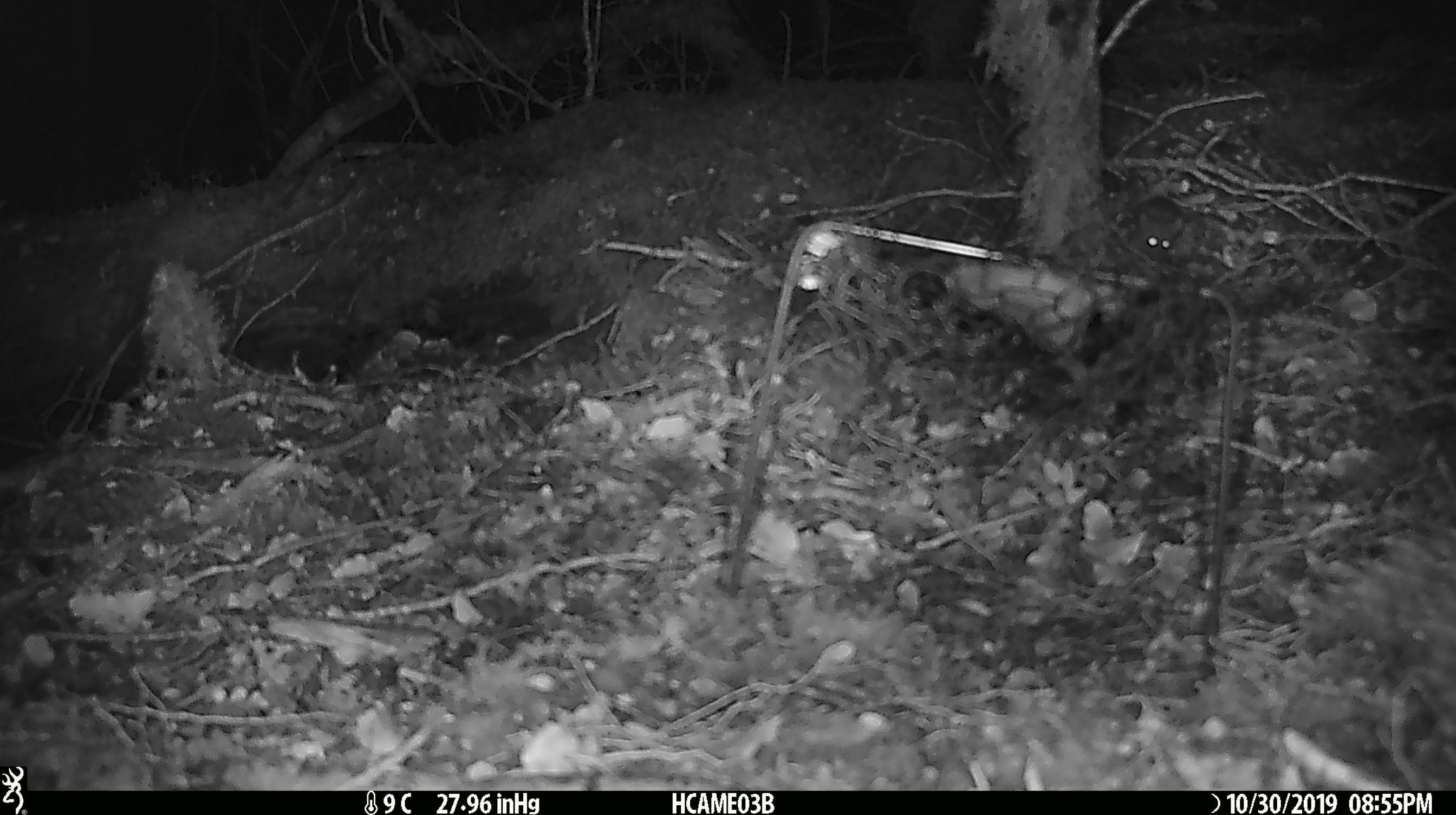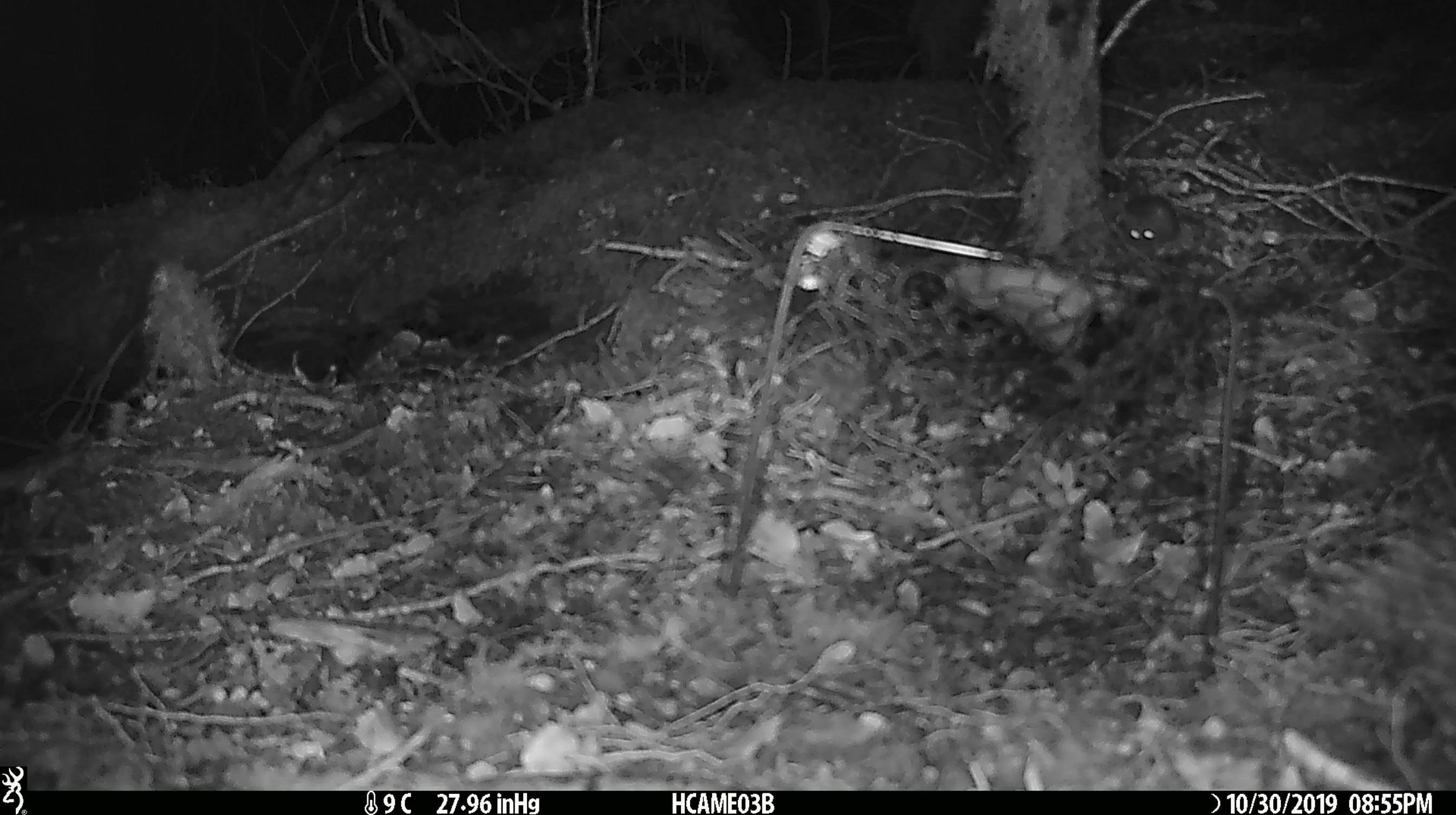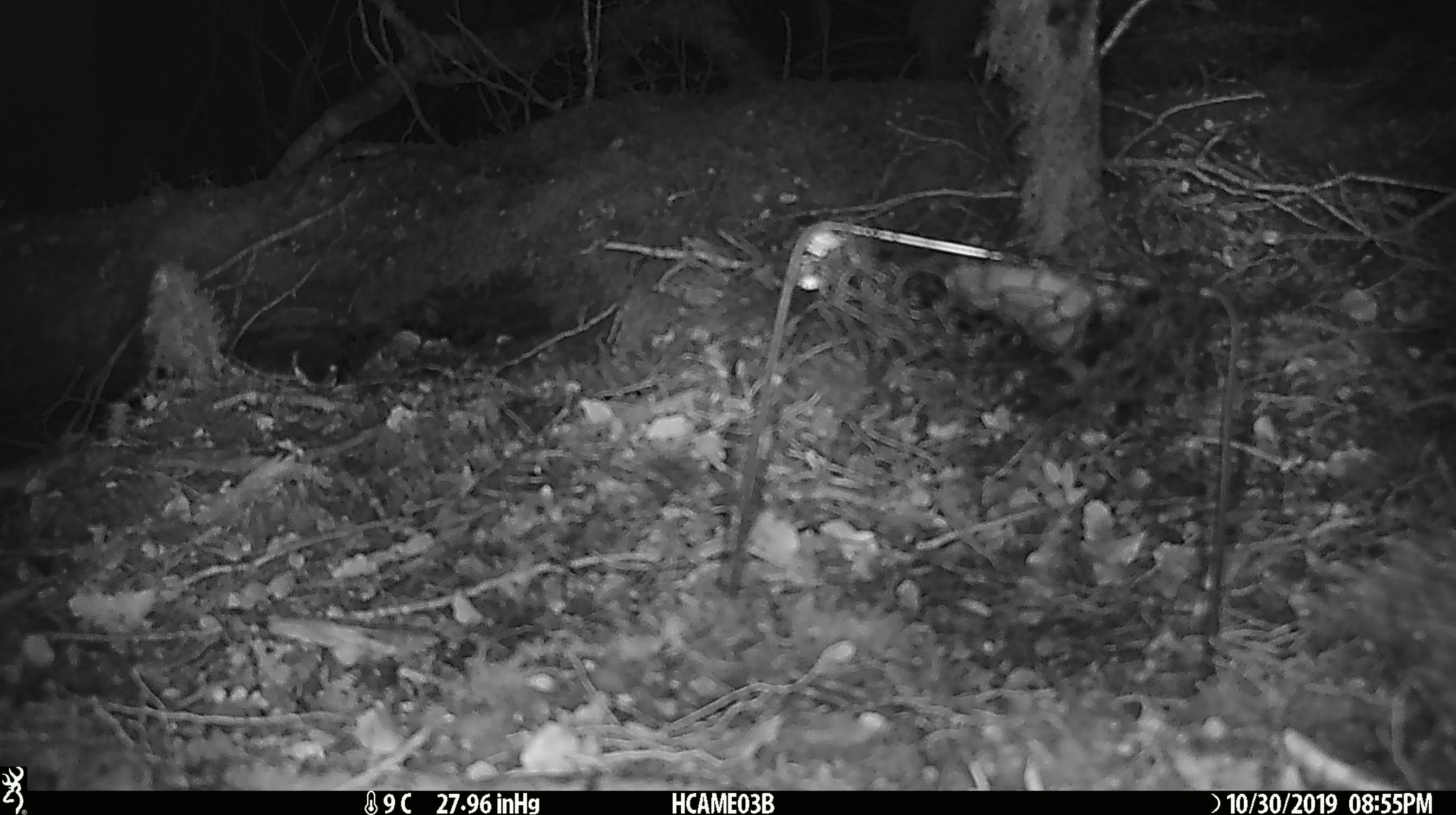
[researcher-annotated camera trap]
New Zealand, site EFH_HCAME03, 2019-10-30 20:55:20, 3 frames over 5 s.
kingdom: Animalia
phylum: Chordata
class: Mammalia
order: Rodentia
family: Muridae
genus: Mus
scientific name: Mus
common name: mouse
Mouse (Mus).